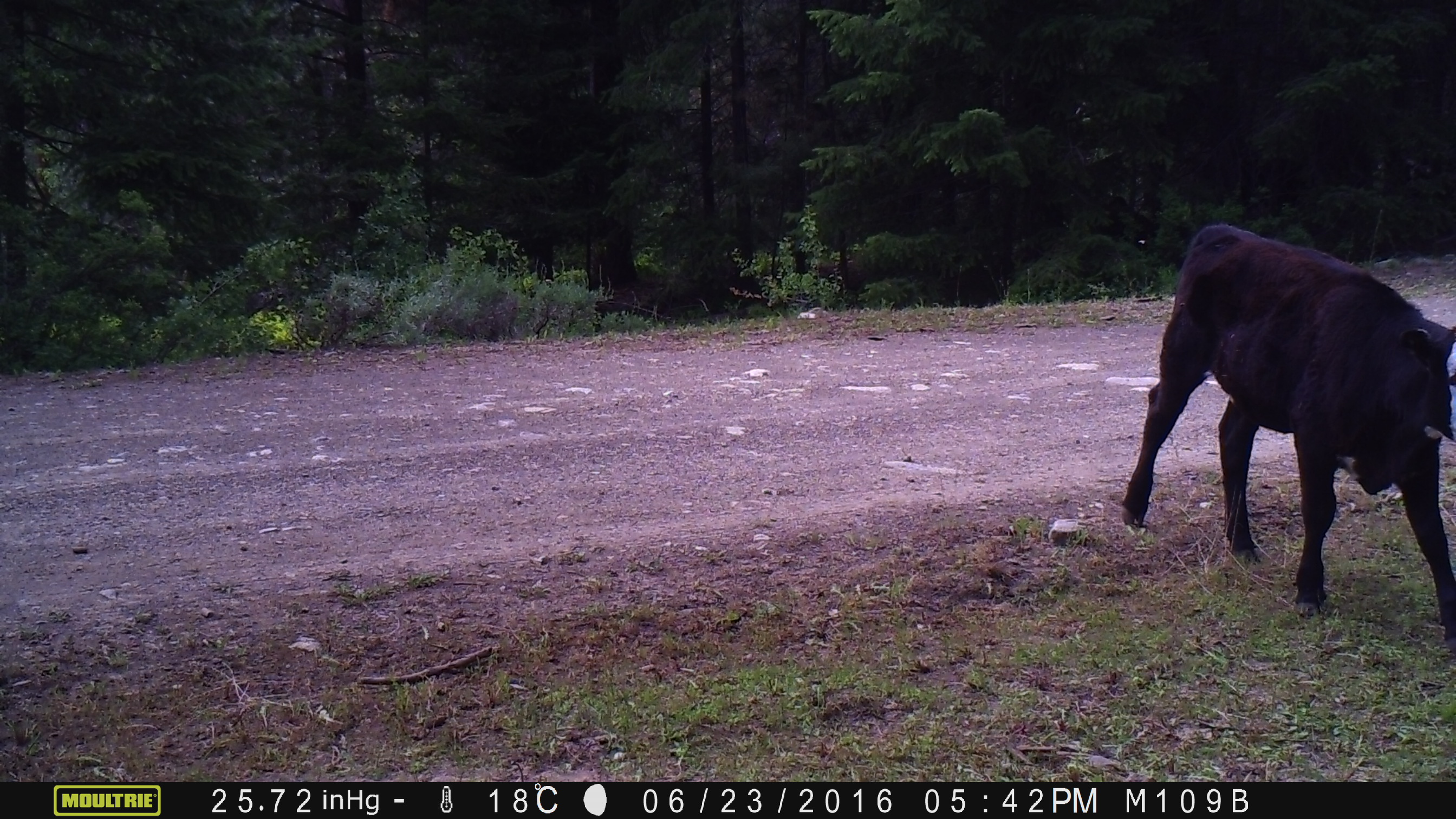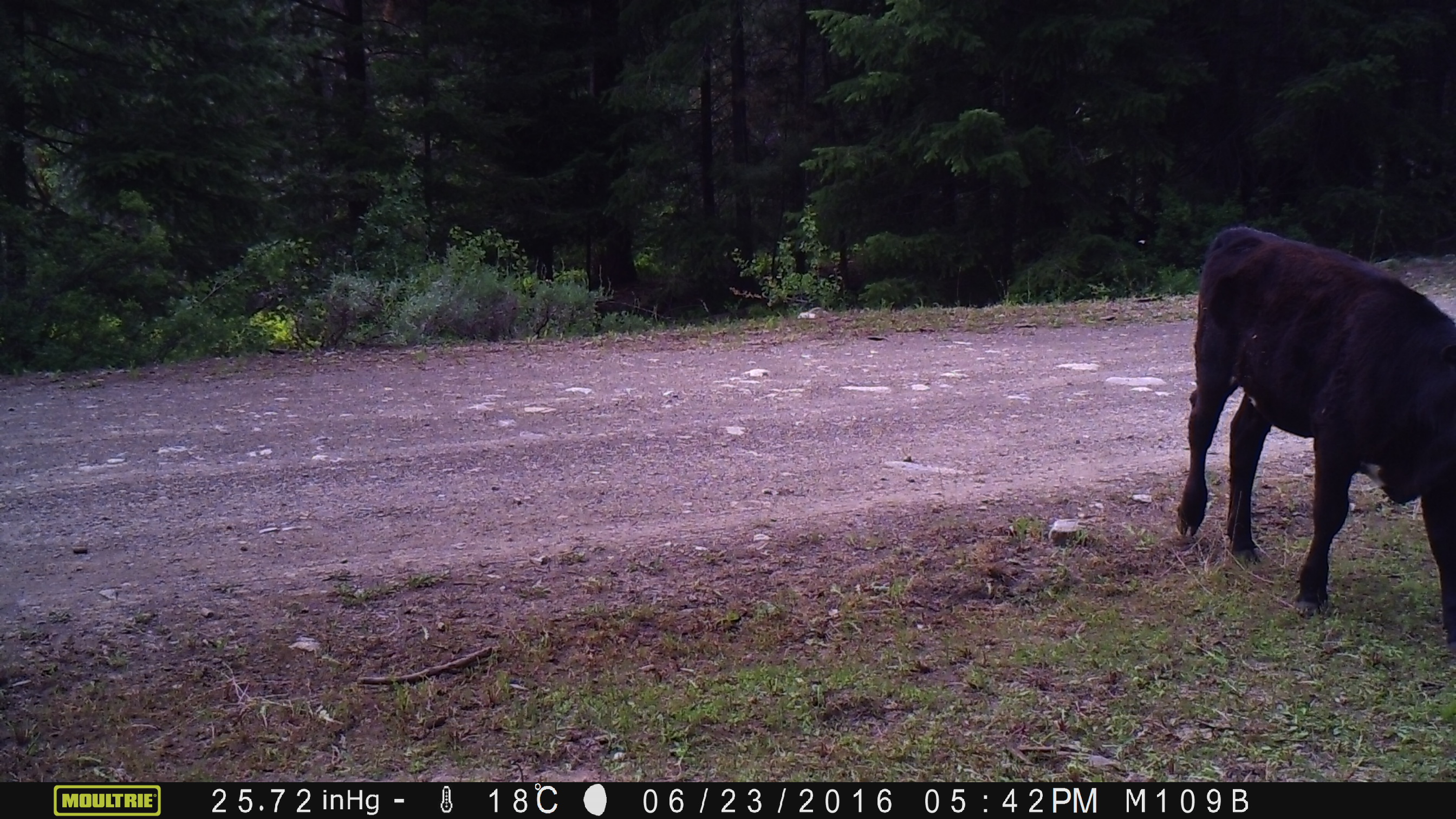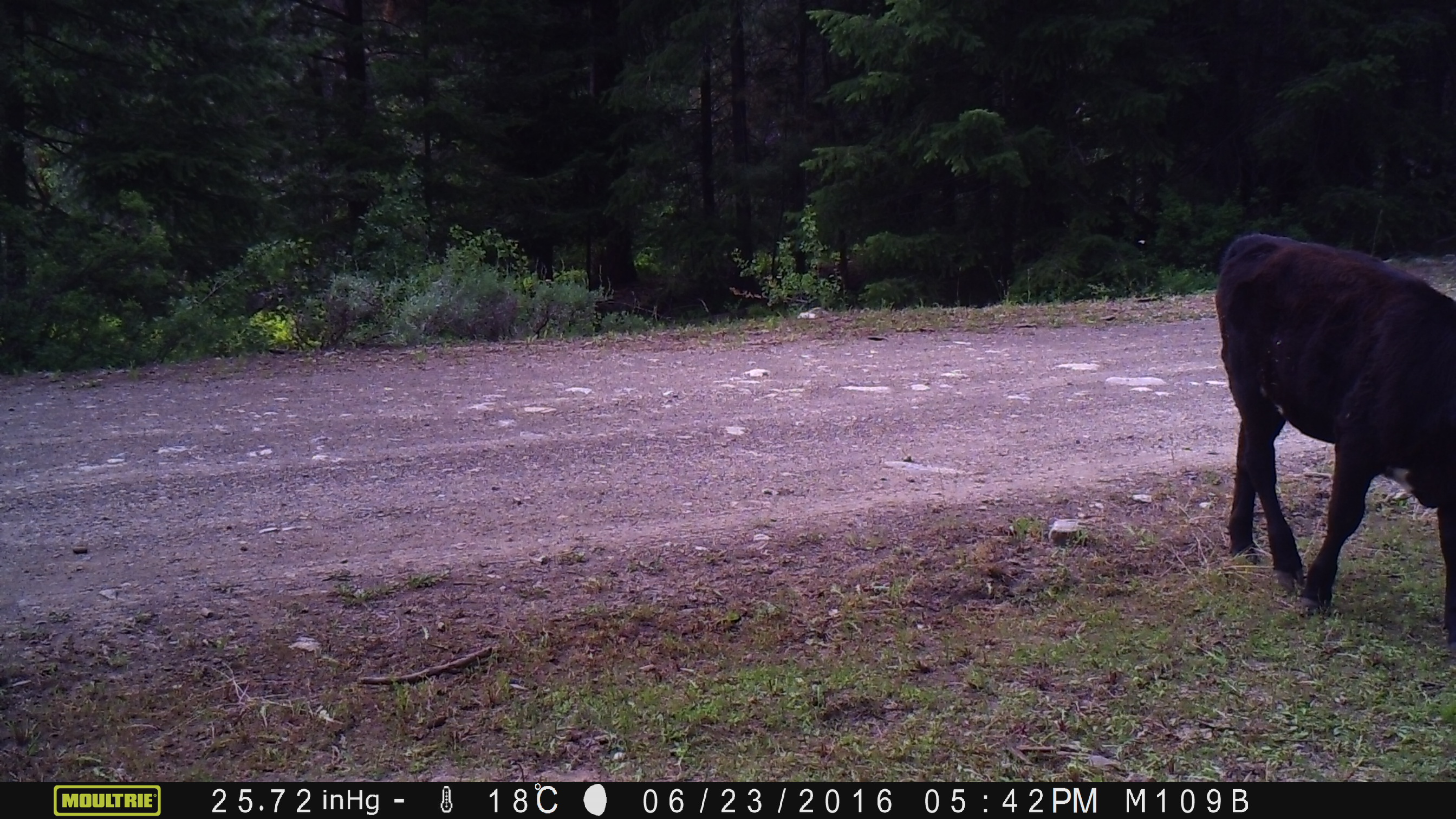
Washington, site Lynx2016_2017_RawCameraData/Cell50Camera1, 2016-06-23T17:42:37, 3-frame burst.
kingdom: Animalia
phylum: Chordata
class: Mammalia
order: Artiodactyla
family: Bovidae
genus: Bos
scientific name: Bos taurus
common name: domestic cattle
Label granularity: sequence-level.